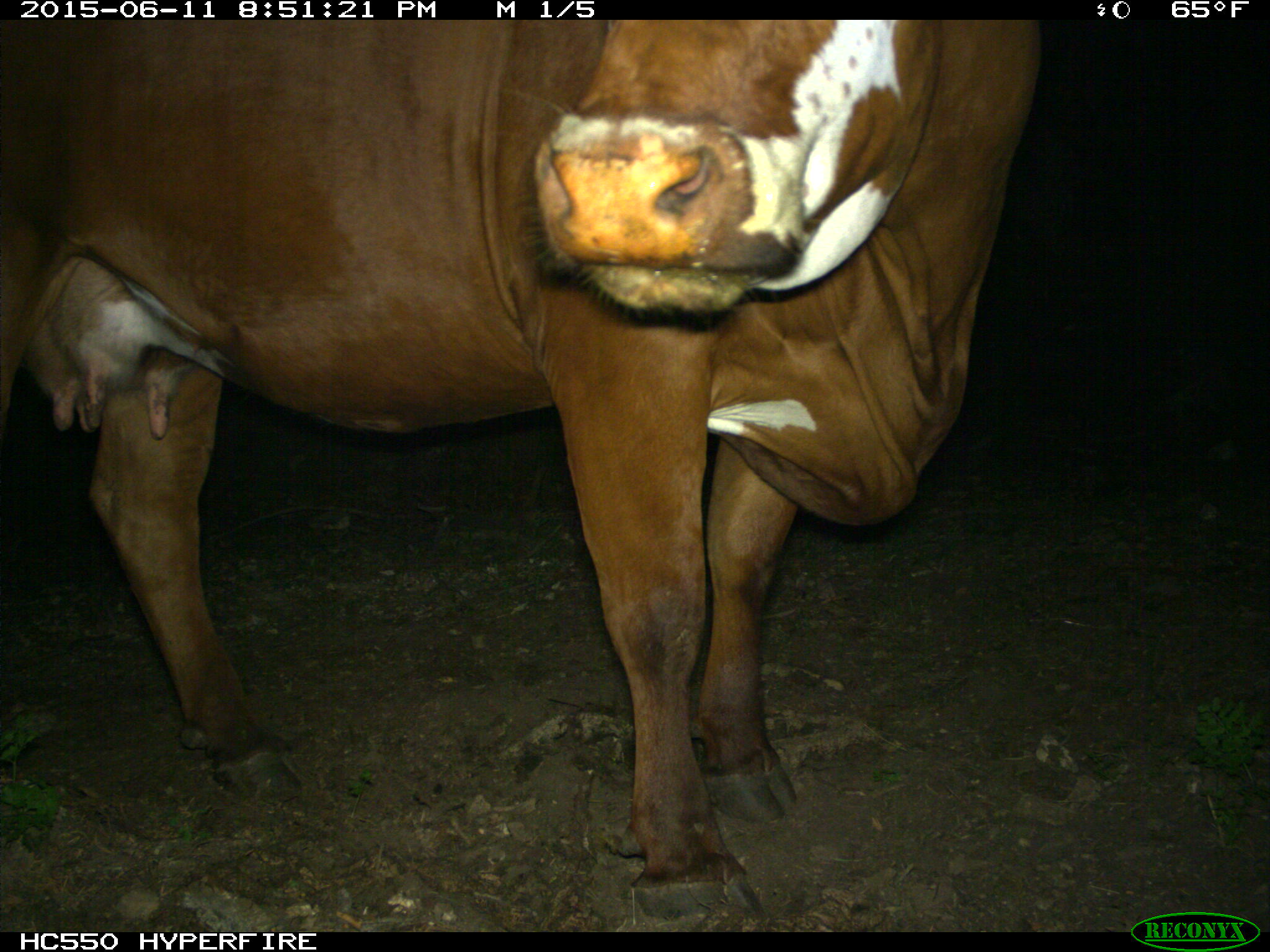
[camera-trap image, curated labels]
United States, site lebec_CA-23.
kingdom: Animalia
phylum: Chordata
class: Mammalia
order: Artiodactyla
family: Bovidae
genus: Bos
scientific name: Bos taurus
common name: domestic cow